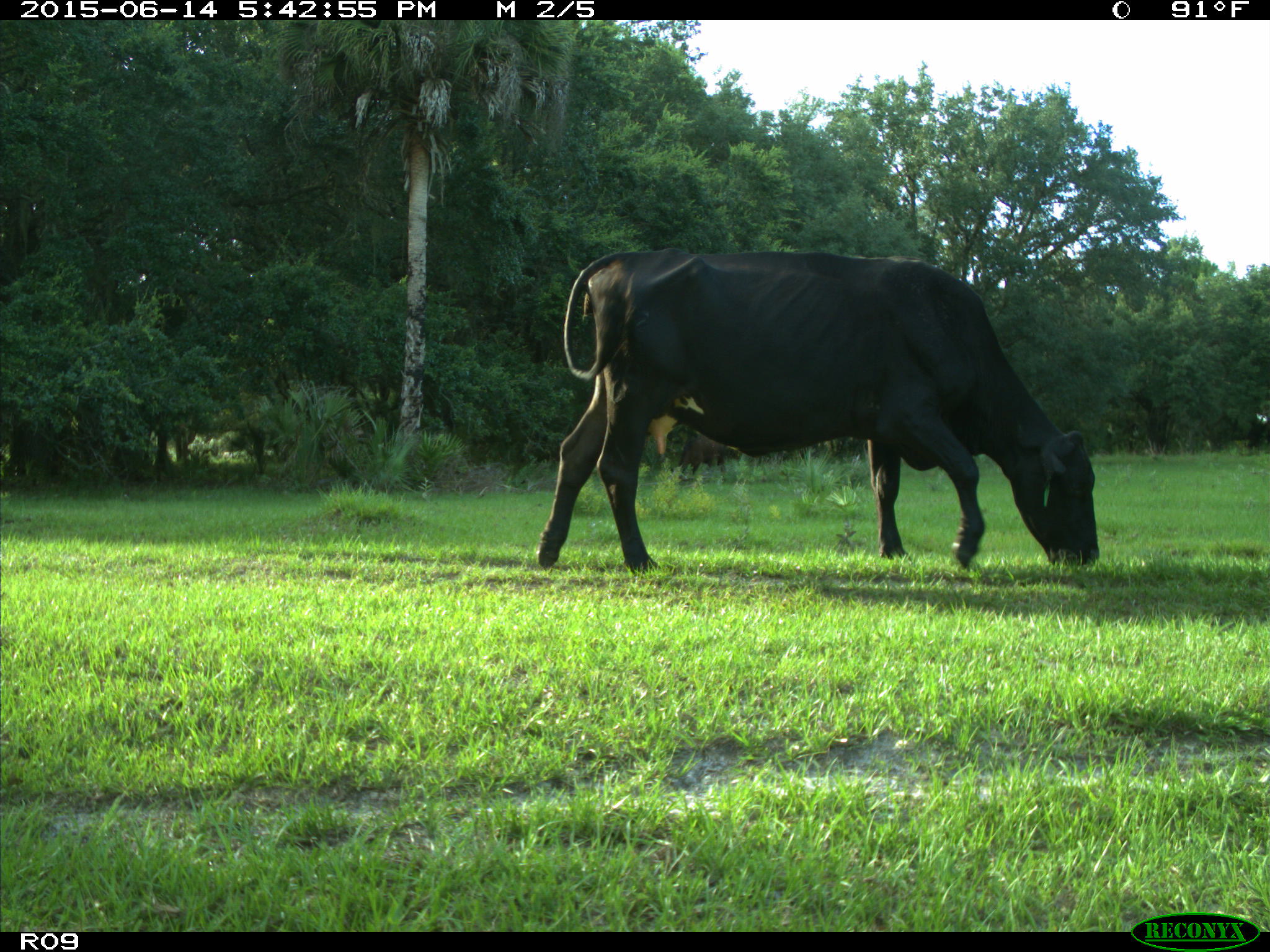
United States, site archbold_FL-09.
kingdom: Animalia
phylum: Chordata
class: Mammalia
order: Artiodactyla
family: Bovidae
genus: Bos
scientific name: Bos taurus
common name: domestic cow